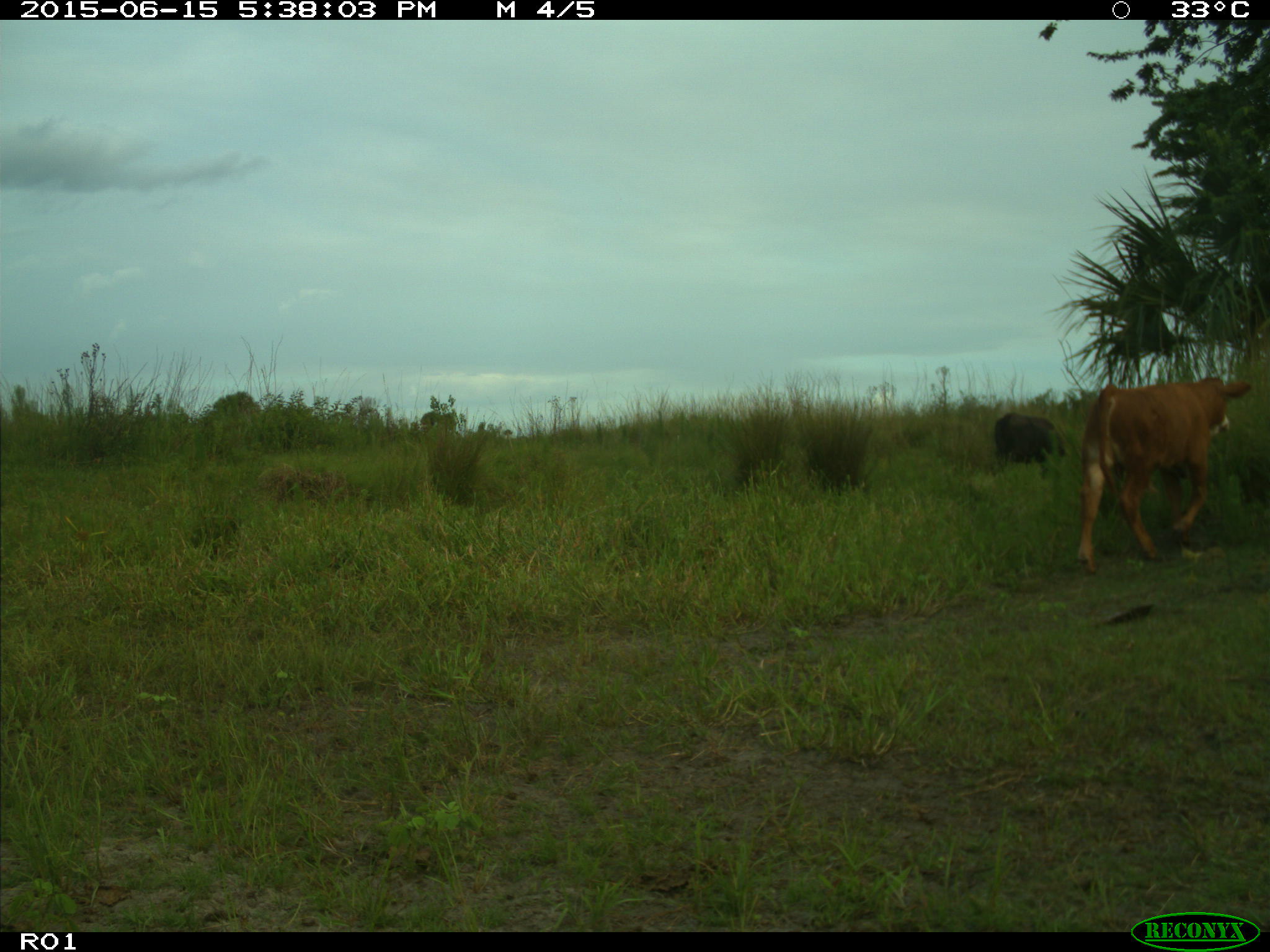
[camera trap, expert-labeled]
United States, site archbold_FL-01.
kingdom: Animalia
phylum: Chordata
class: Mammalia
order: Artiodactyla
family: Bovidae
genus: Bos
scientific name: Bos taurus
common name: domestic cow